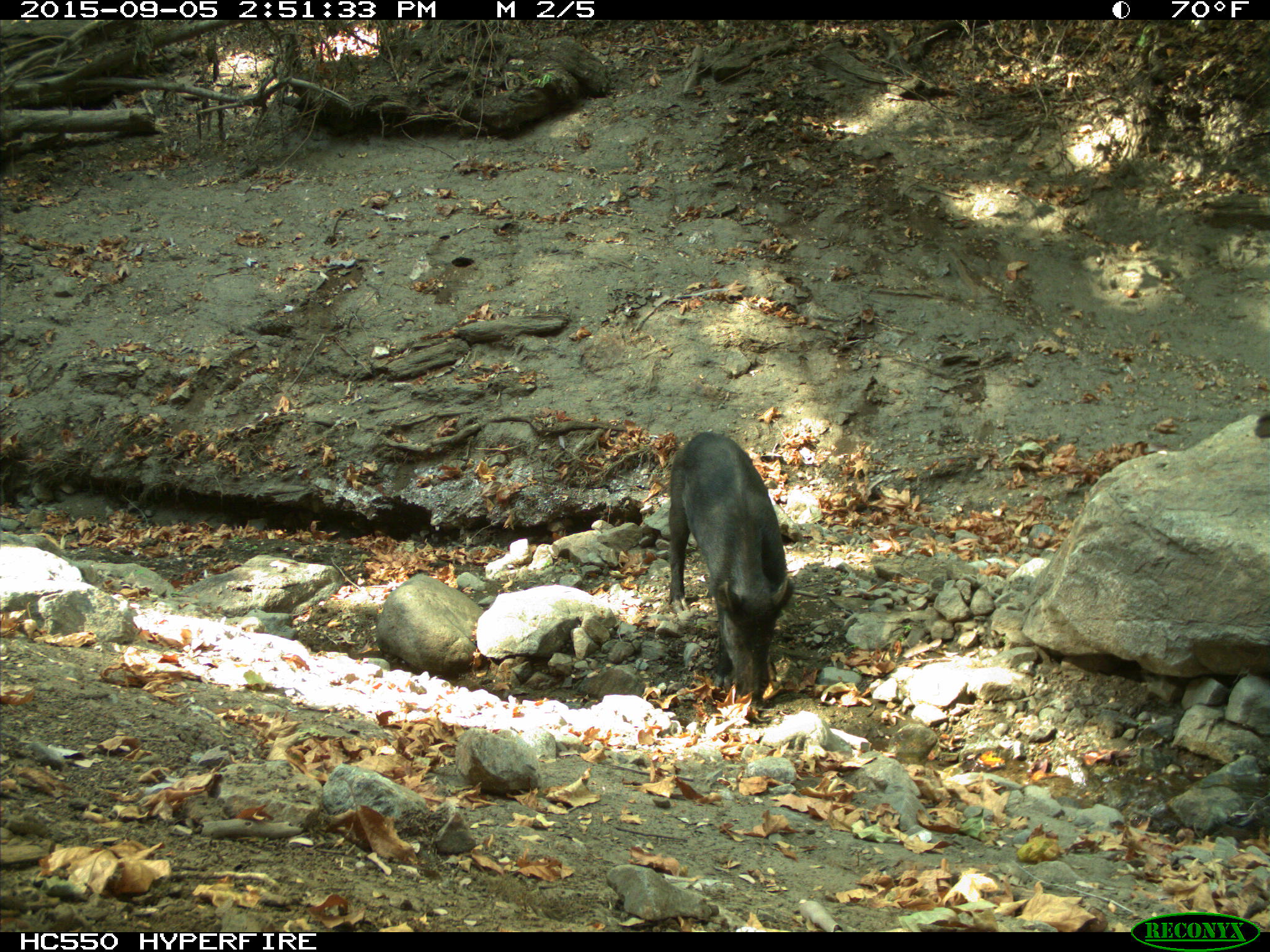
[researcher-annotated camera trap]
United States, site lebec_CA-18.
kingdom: Animalia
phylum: Chordata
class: Mammalia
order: Artiodactyla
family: Suidae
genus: Sus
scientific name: Sus scrofa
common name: wild boar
Sus scrofa (wild boar).